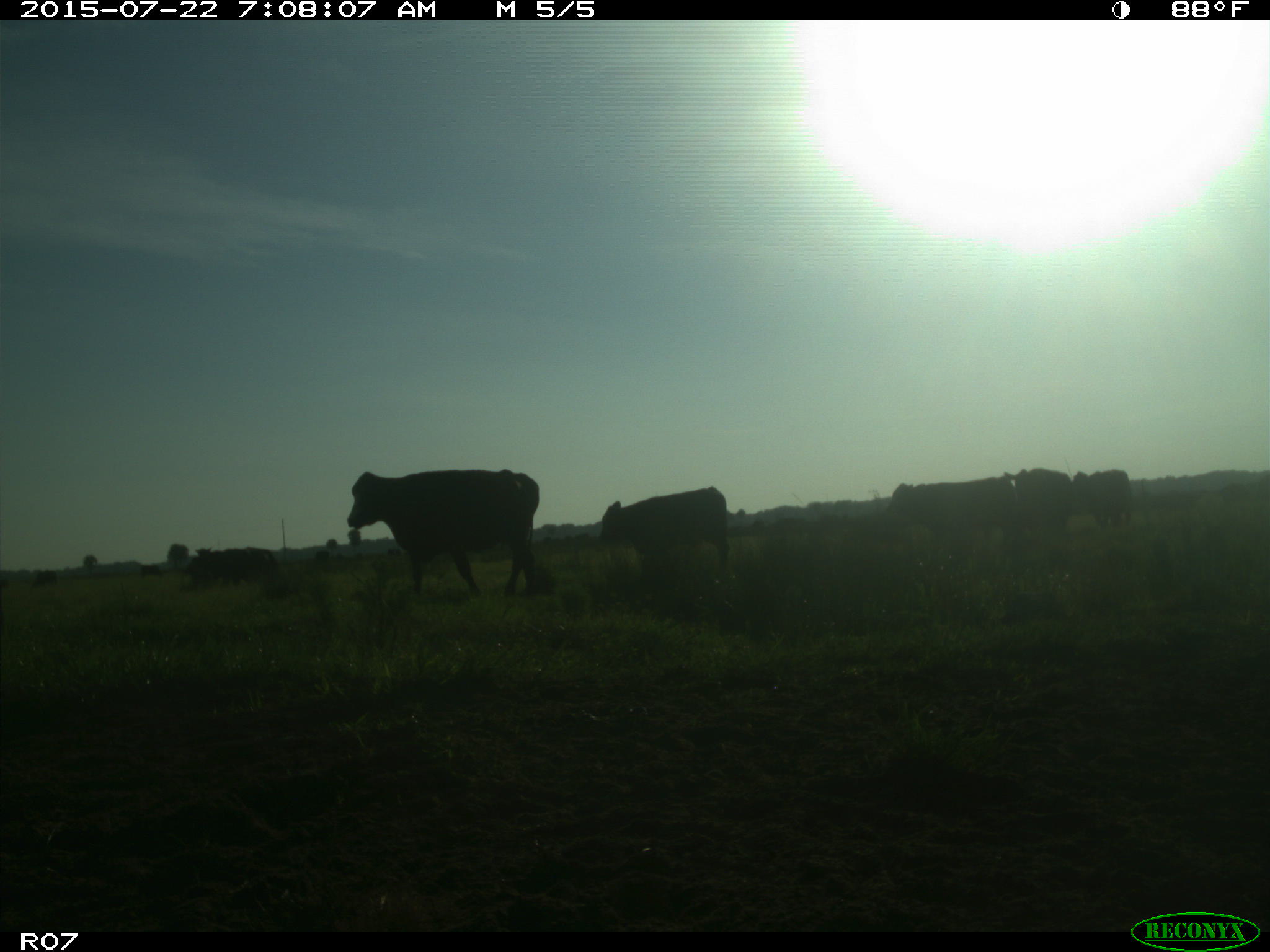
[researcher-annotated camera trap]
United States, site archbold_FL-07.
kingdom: Animalia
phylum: Chordata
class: Mammalia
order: Artiodactyla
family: Bovidae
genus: Bos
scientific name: Bos taurus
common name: domestic cow